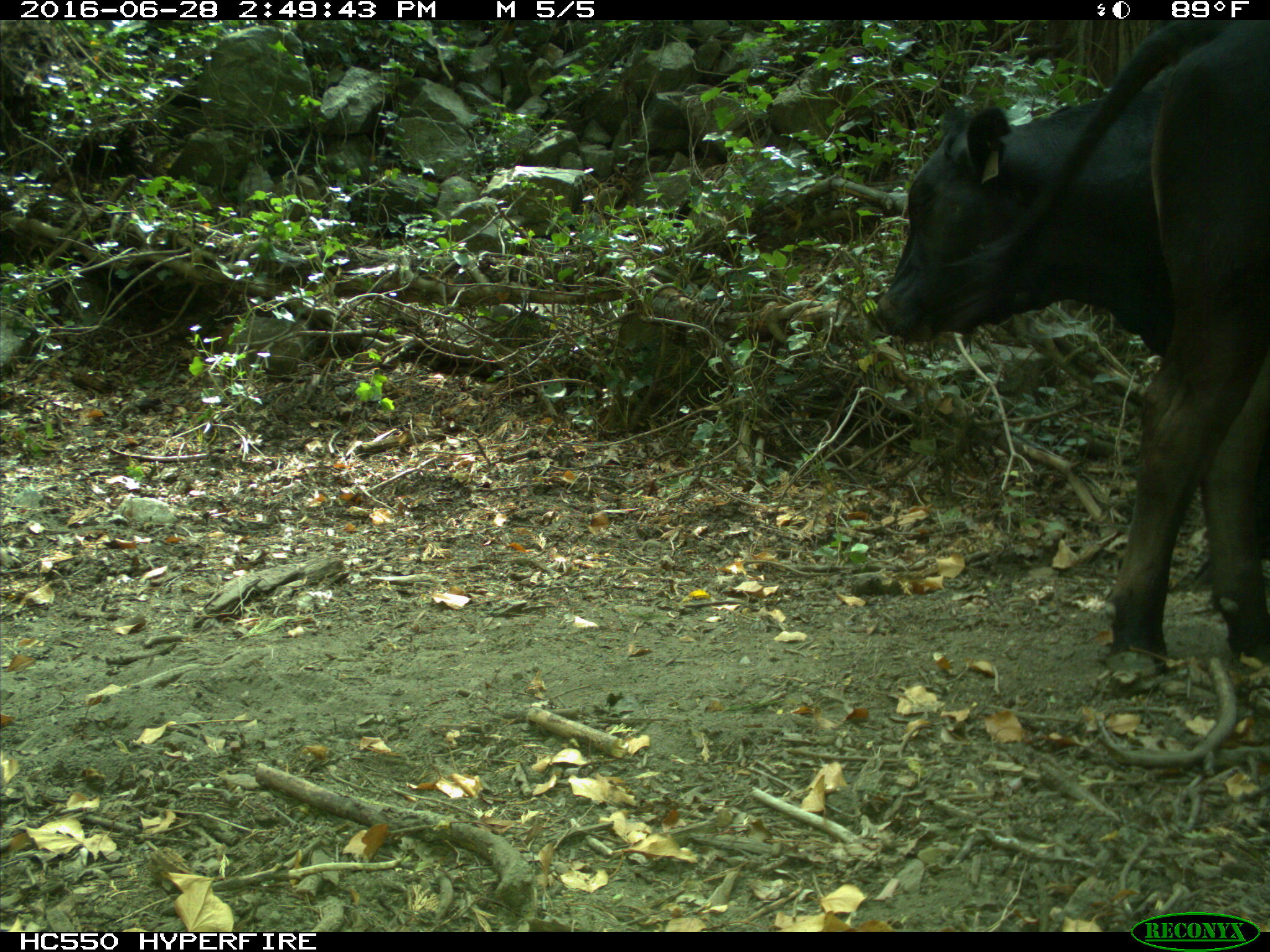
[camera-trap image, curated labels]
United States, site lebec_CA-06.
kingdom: Animalia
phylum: Chordata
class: Mammalia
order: Artiodactyla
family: Bovidae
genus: Bos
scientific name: Bos taurus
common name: domestic cow